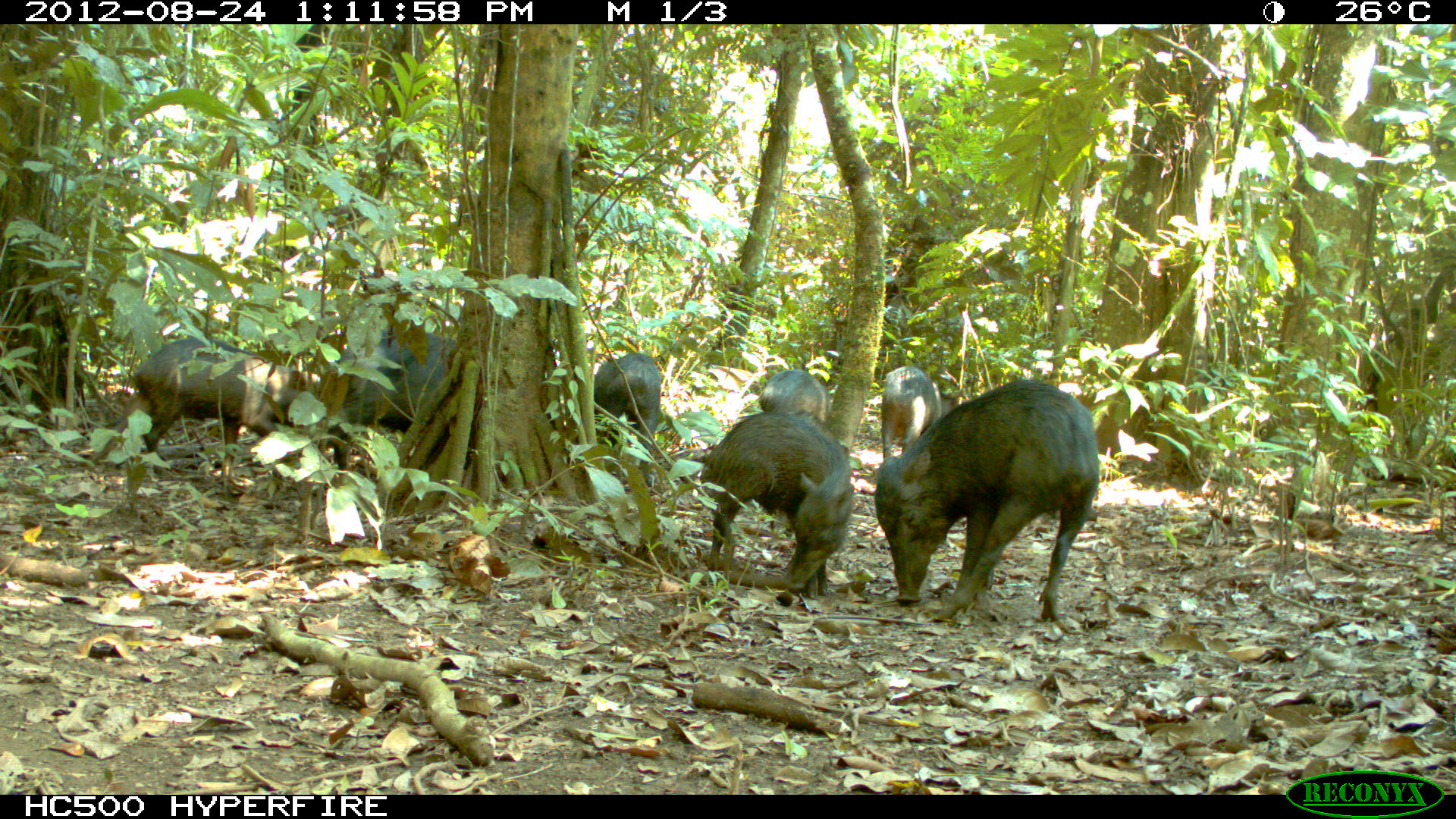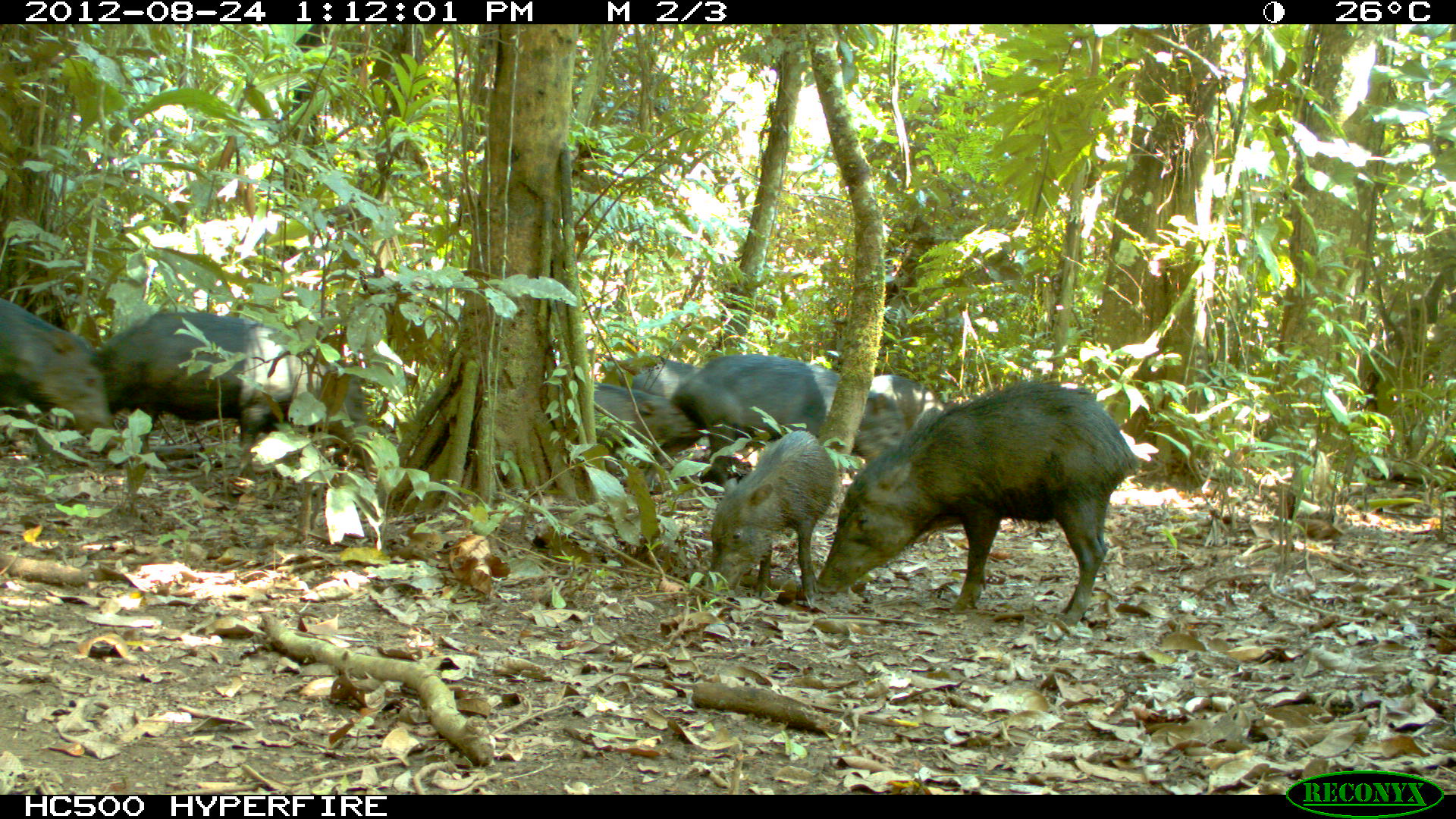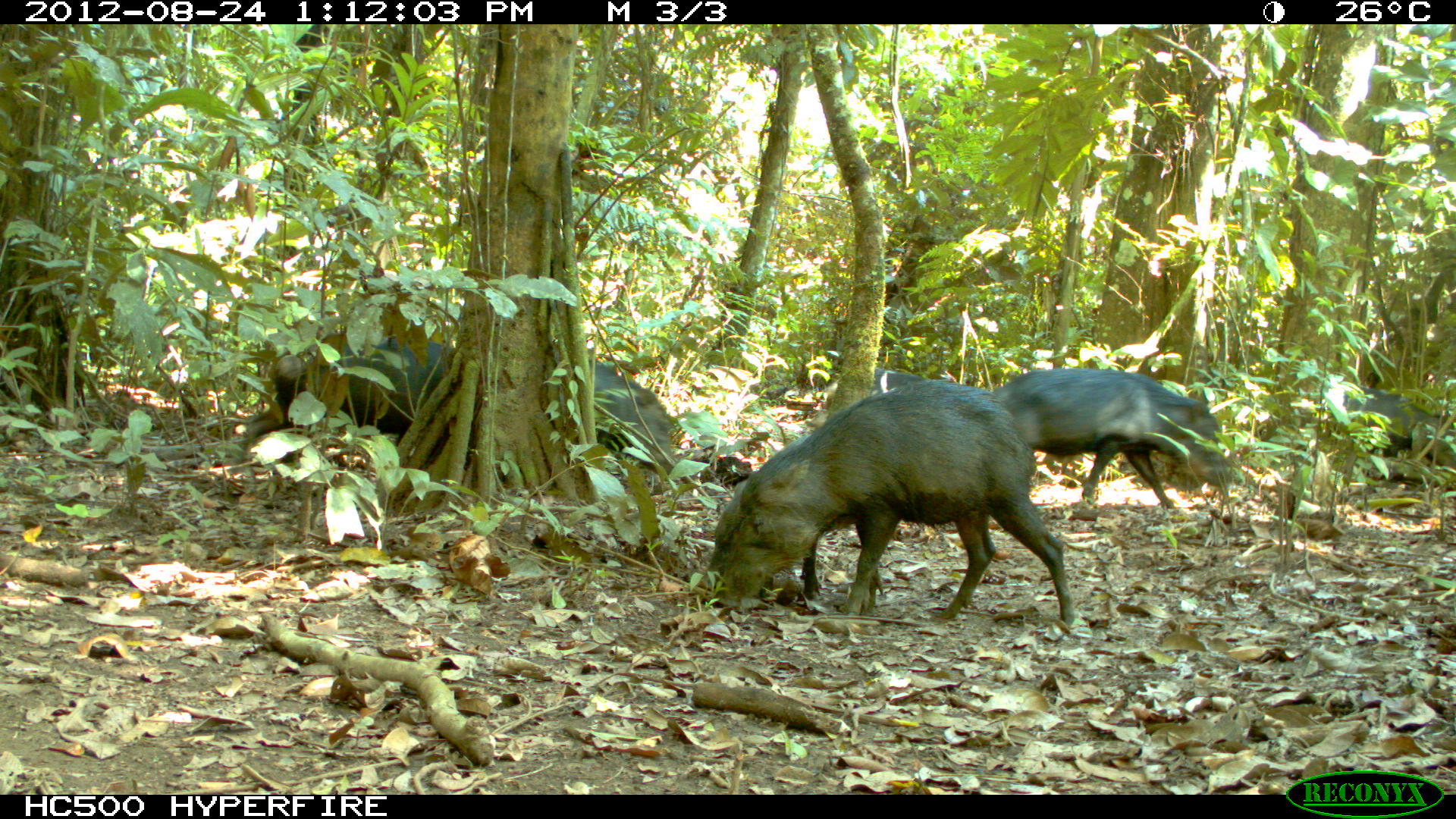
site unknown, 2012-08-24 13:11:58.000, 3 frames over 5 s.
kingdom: Animalia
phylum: Chordata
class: Mammalia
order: Artiodactyla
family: Tayassuidae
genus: Tayassu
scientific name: Tayassu pecari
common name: white-lipped peccary